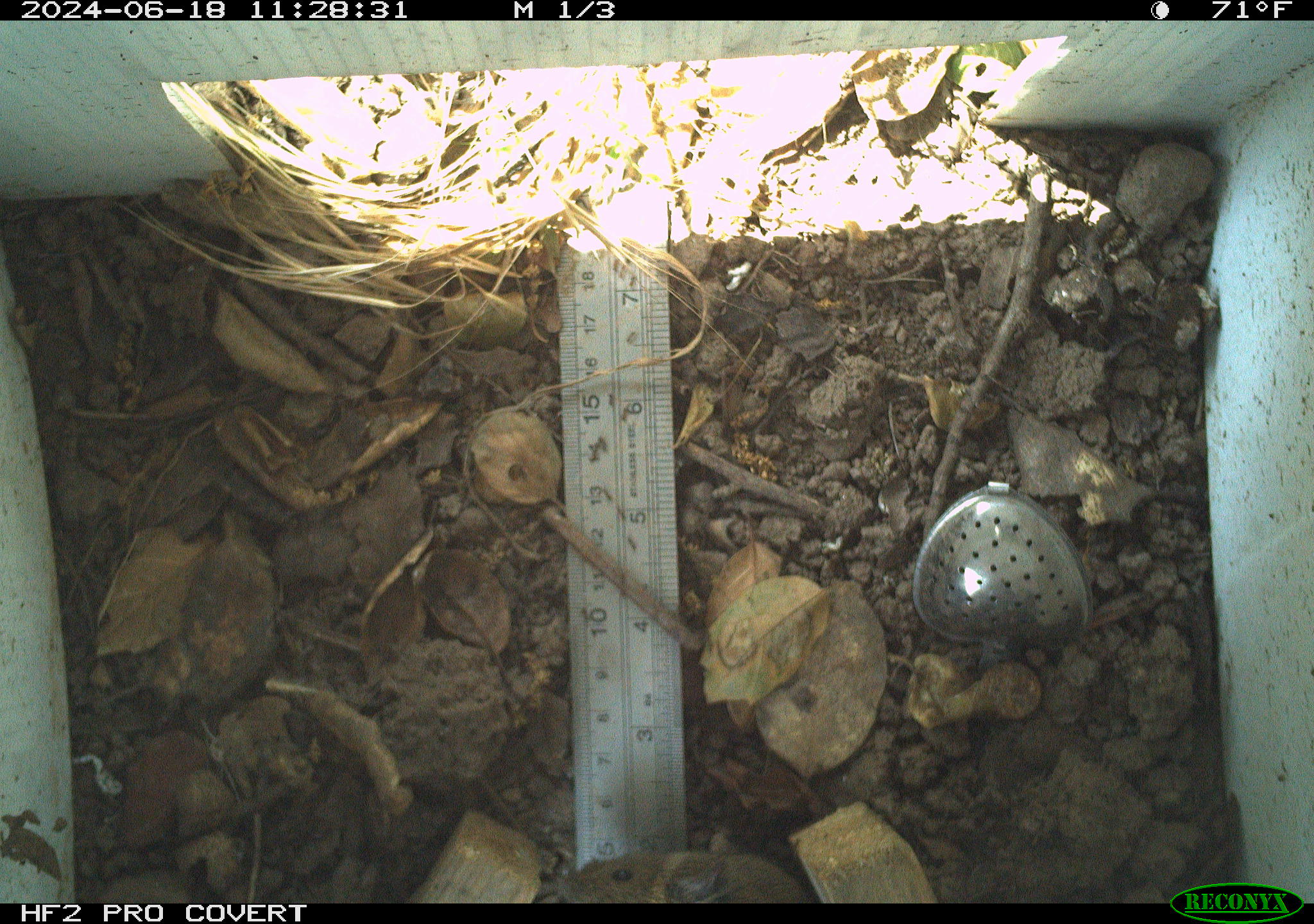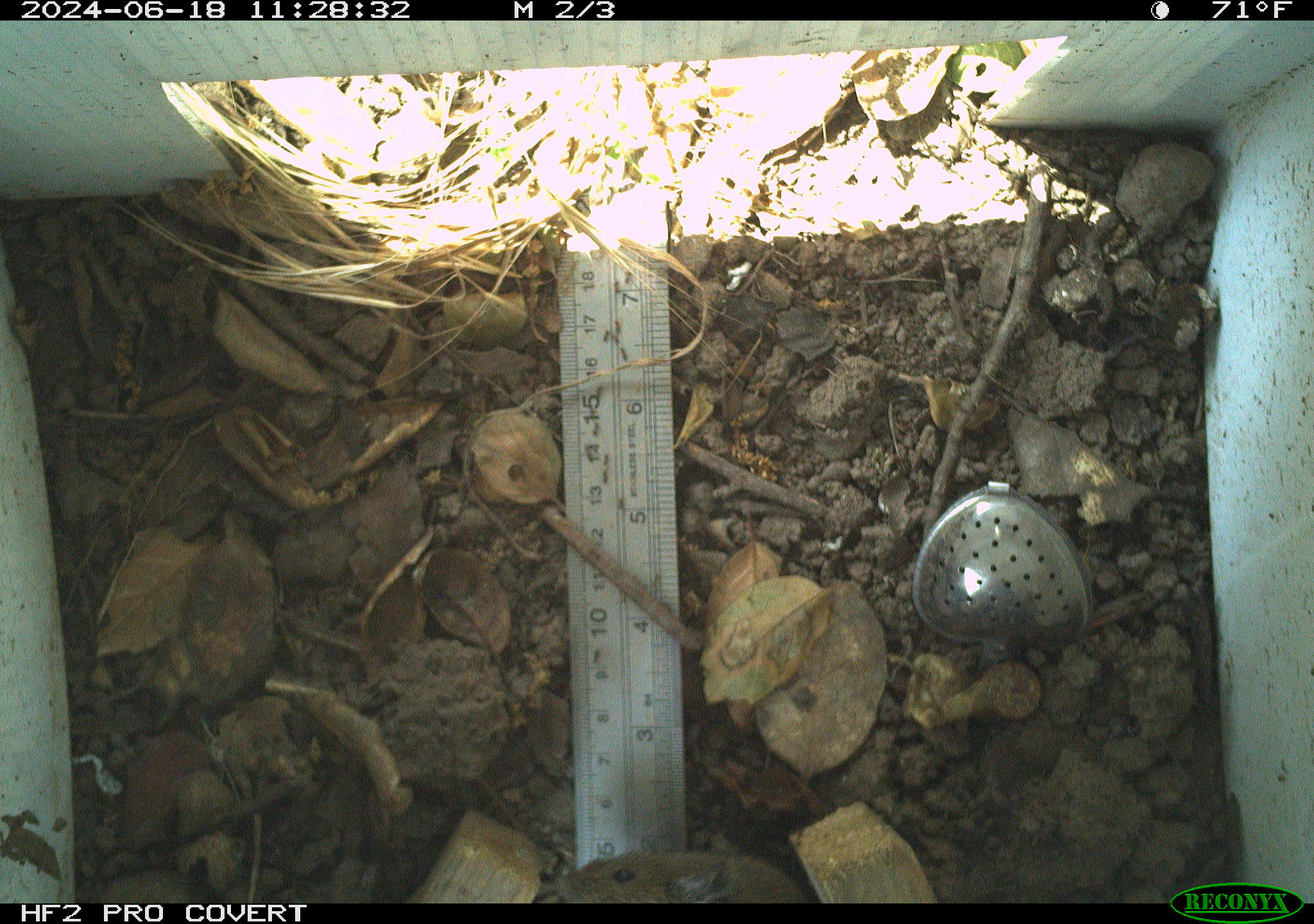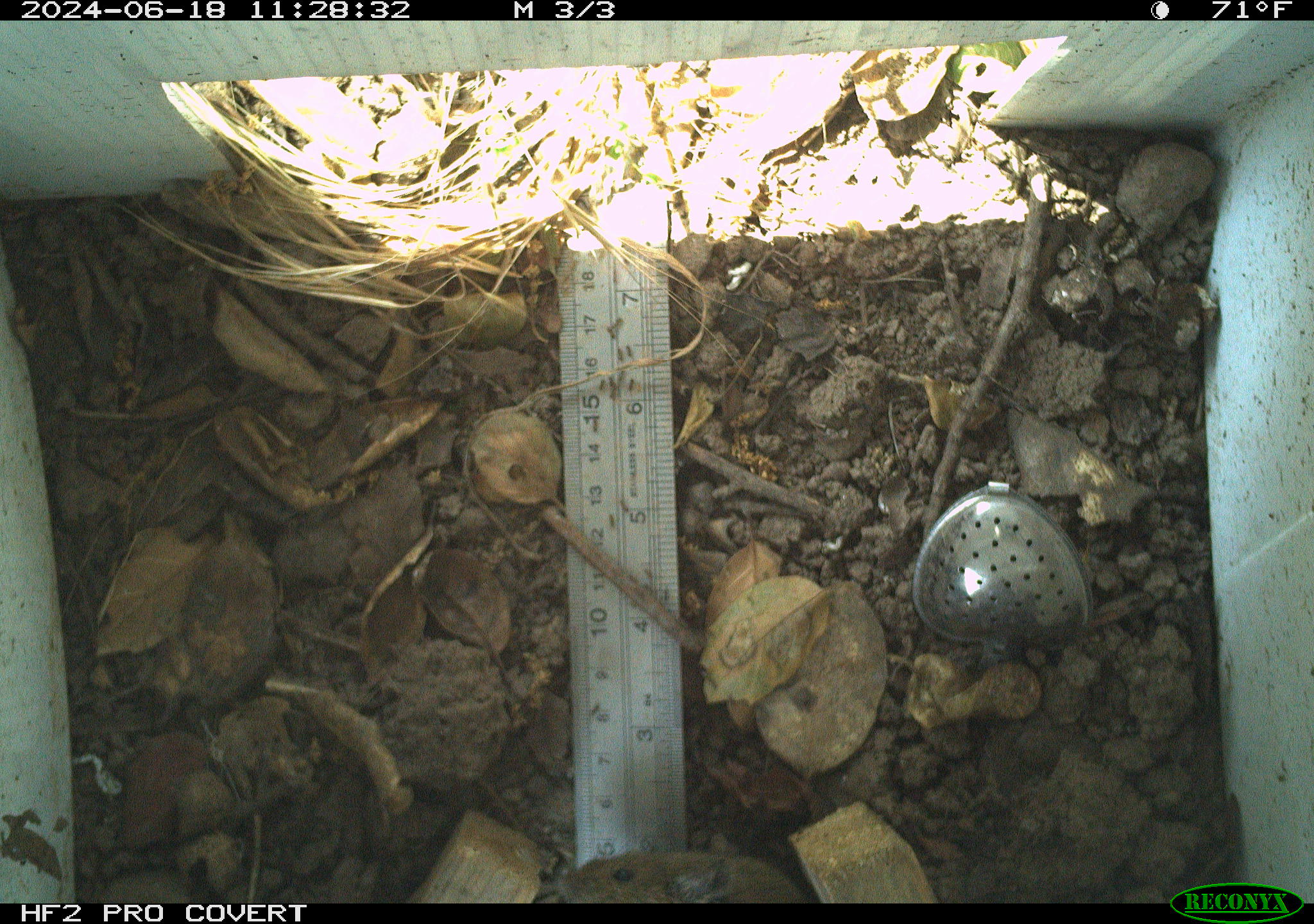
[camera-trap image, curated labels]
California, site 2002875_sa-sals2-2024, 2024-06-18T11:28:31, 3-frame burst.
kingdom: Animalia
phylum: Chordata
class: Mammalia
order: Rodentia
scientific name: Rodentia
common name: rodent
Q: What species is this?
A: Rodent (Rodentia).